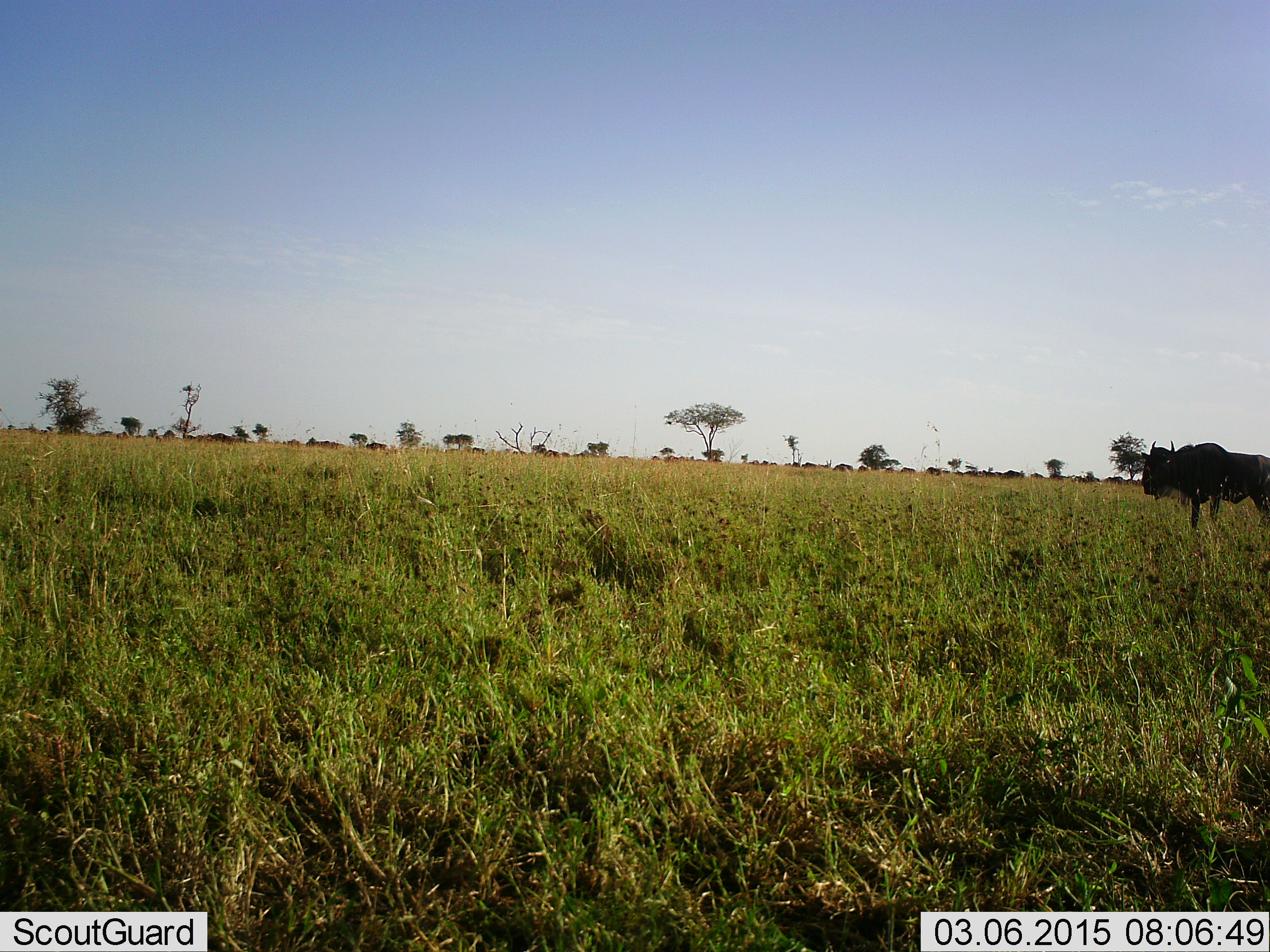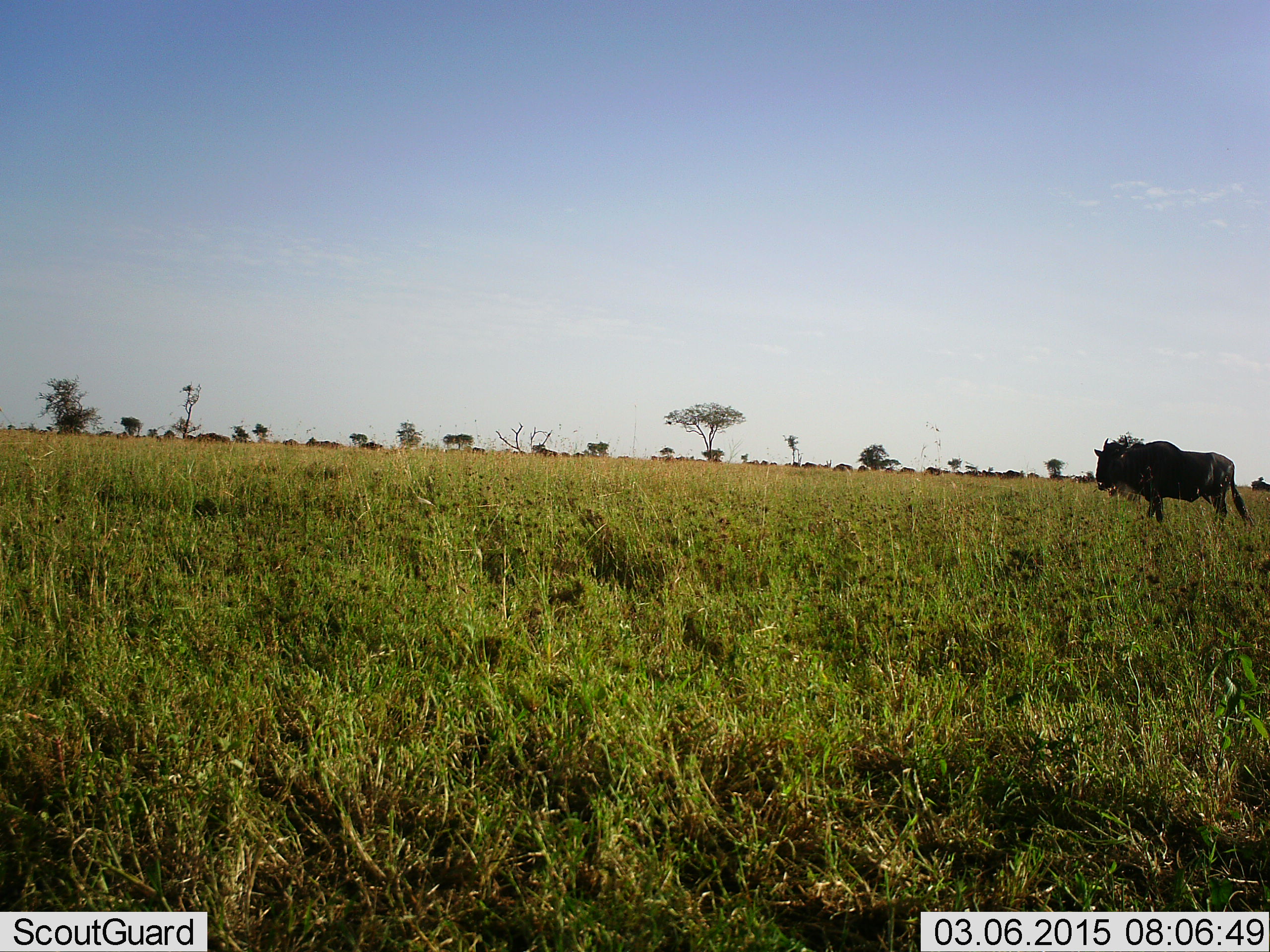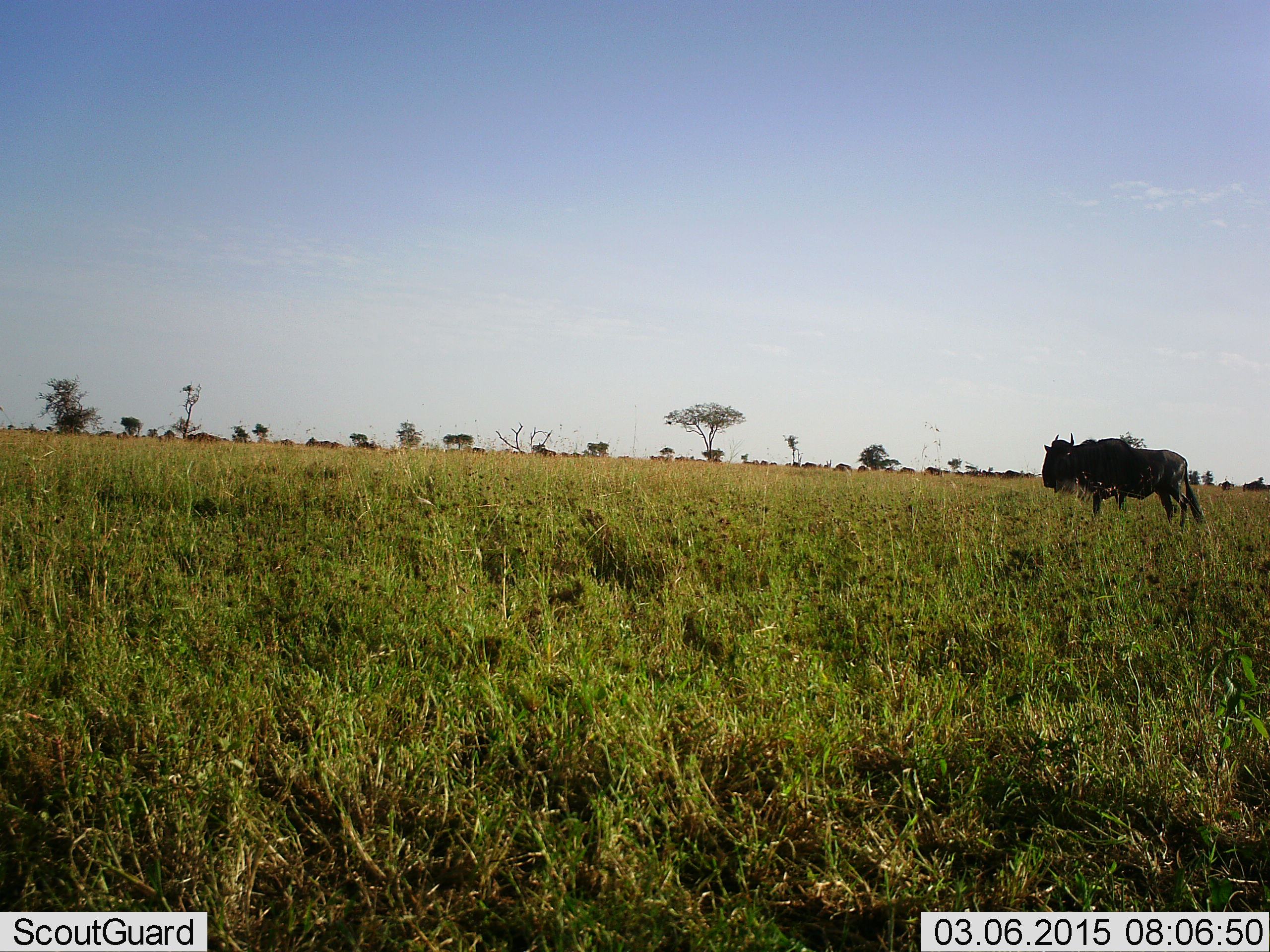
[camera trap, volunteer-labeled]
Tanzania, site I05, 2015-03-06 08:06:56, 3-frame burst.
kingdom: Animalia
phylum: Chordata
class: Mammalia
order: Artiodactyla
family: Bovidae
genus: Connochaetes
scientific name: Connochaetes taurinus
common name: blue wildebeest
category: wildebeest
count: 5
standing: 20%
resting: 0%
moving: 100%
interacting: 0%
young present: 0%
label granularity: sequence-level